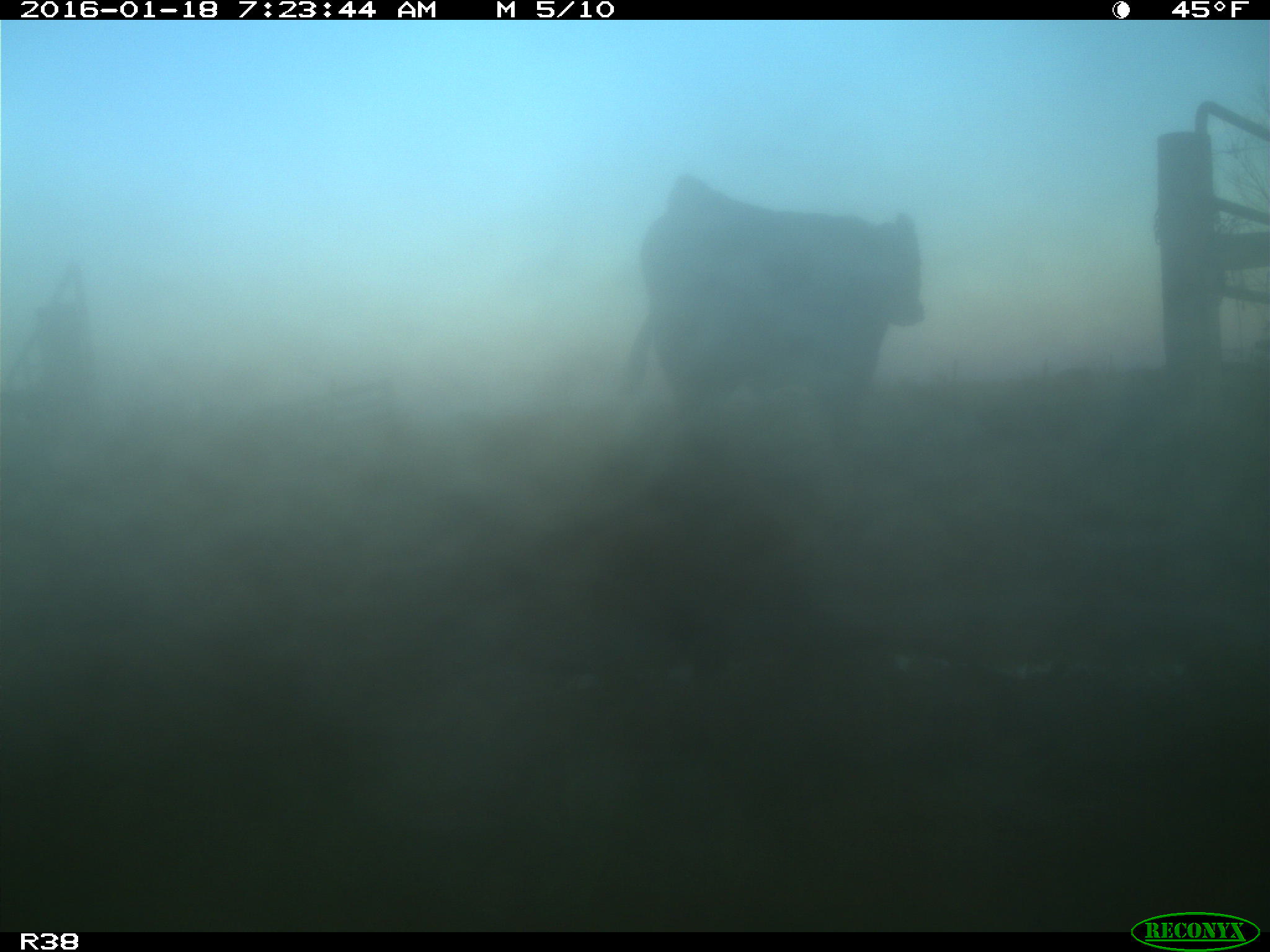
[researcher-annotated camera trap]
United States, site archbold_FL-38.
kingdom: Animalia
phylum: Chordata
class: Mammalia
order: Artiodactyla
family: Bovidae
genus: Bos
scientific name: Bos taurus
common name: domestic cow